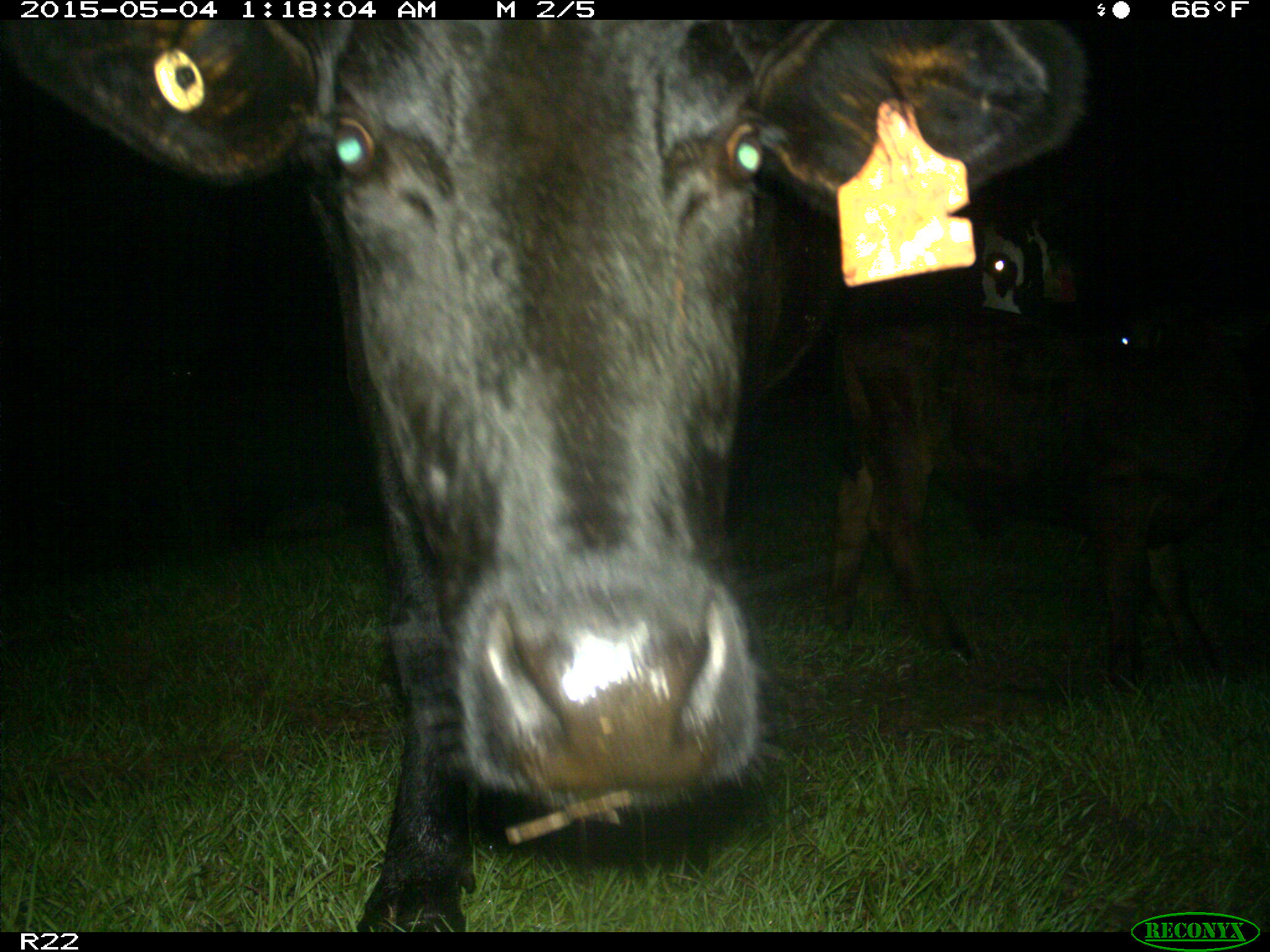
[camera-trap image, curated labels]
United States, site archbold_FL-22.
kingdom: Animalia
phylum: Chordata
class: Mammalia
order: Artiodactyla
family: Bovidae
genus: Bos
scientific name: Bos taurus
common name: domestic cow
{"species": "Bos taurus (domestic cow)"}